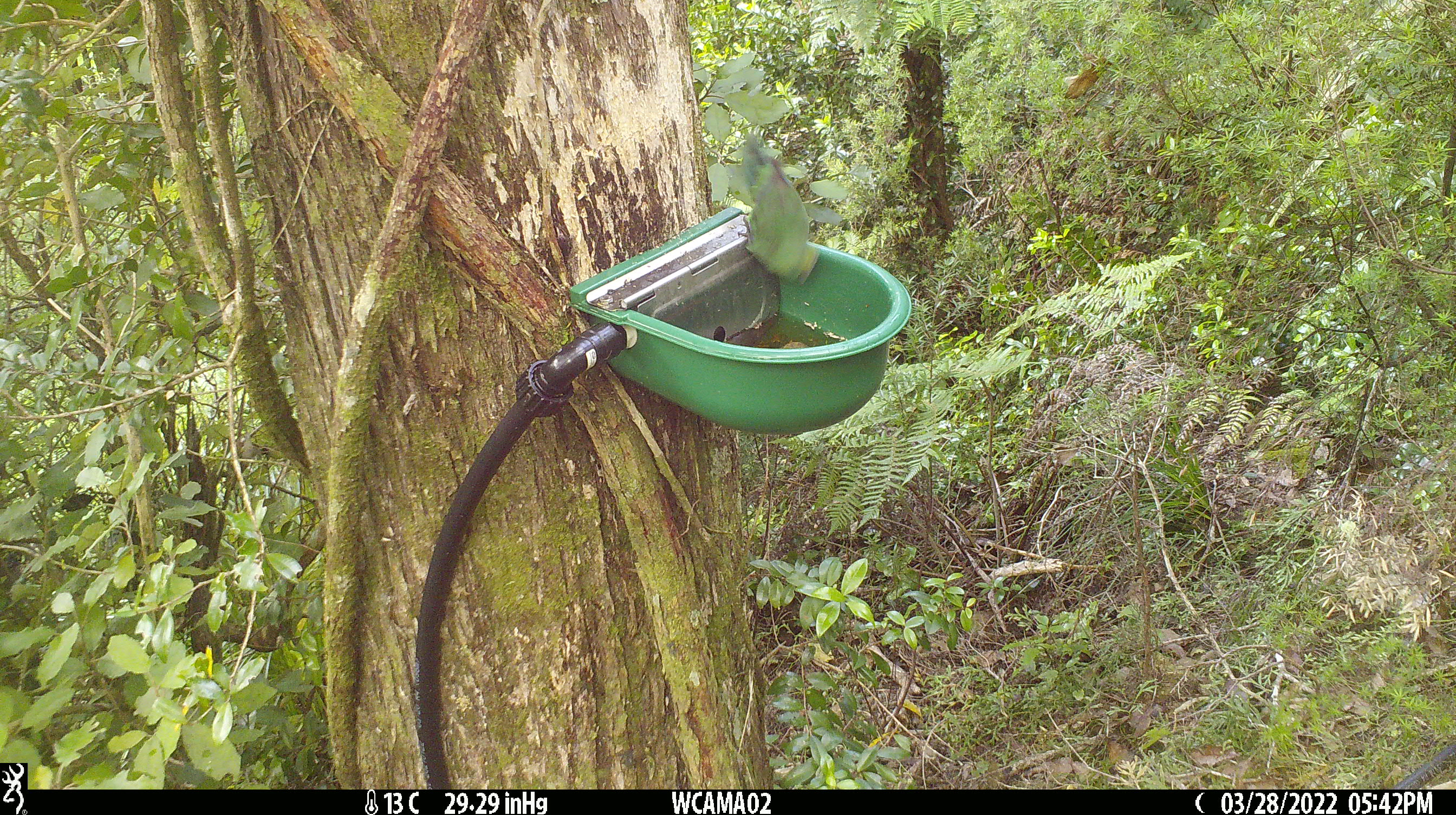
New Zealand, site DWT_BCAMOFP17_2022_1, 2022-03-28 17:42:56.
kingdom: Animalia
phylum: Chordata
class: Aves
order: Psittaciformes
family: Psittaculidae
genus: Cyanoramphus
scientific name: Cyanoramphus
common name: parakeet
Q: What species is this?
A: Parakeet (Cyanoramphus).